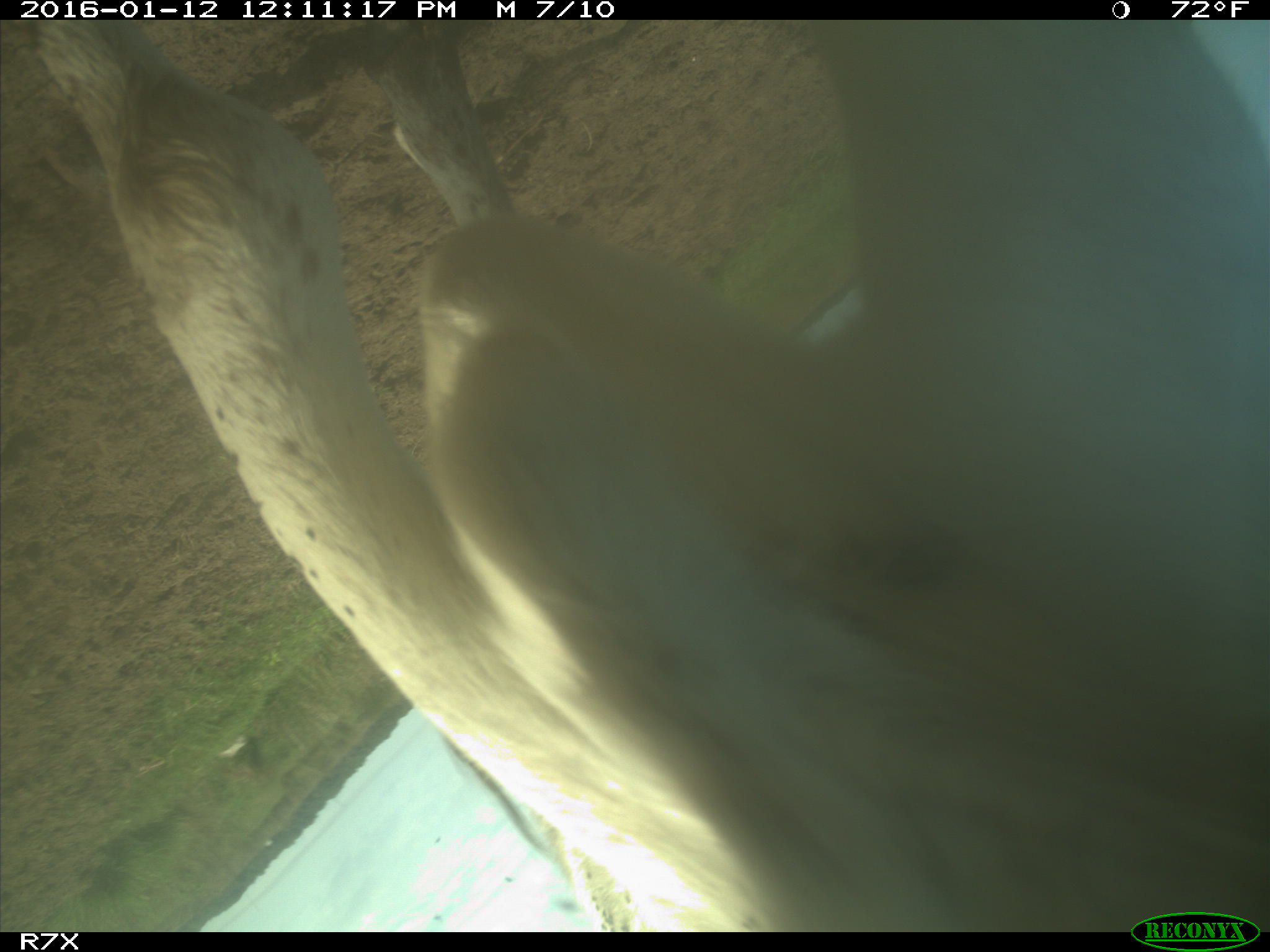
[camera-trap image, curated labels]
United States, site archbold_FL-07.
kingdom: Animalia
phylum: Chordata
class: Mammalia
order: Artiodactyla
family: Bovidae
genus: Bos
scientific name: Bos taurus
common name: domestic cow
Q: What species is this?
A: Bos taurus (domestic cow).